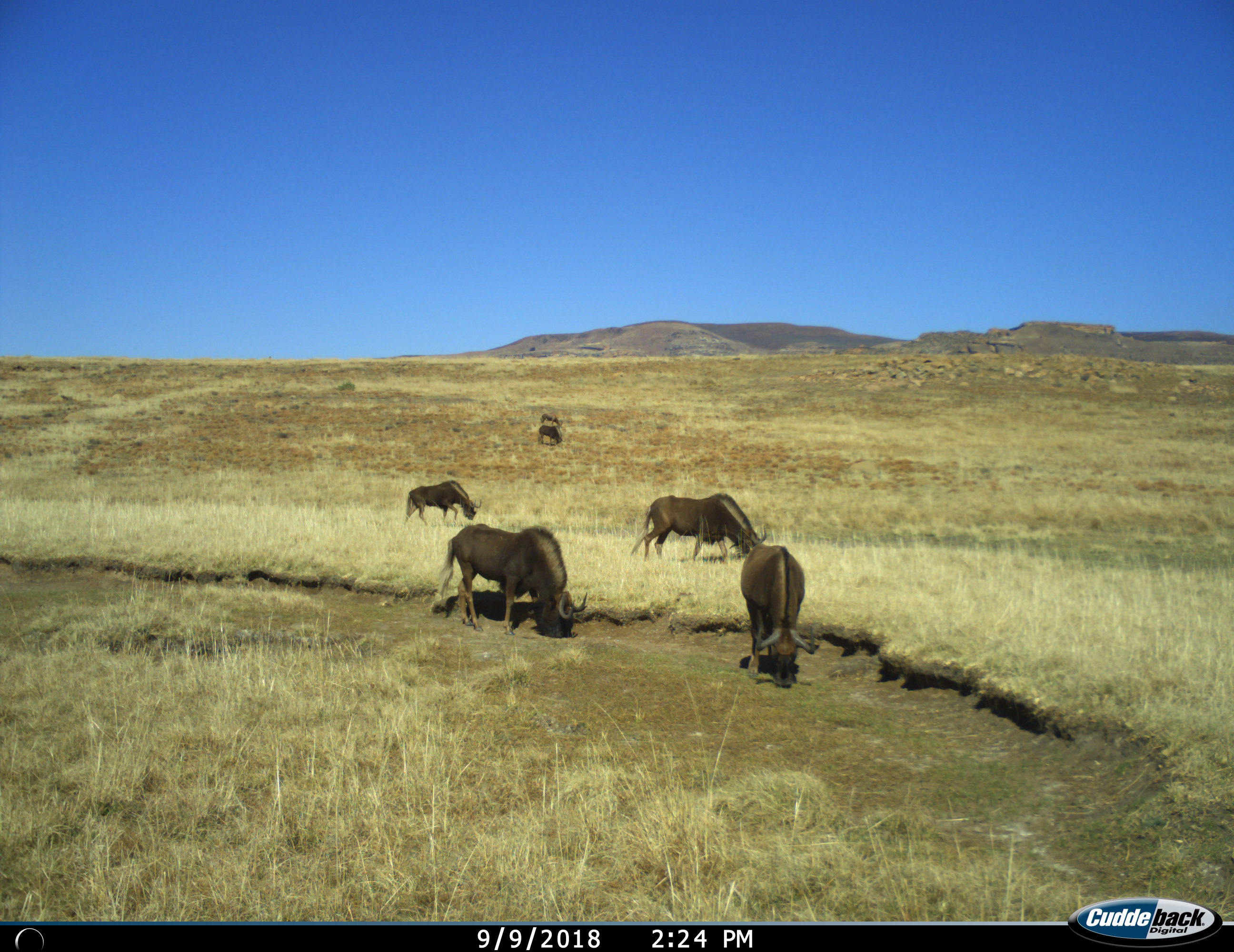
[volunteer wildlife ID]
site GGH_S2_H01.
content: unidentified animal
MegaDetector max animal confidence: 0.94